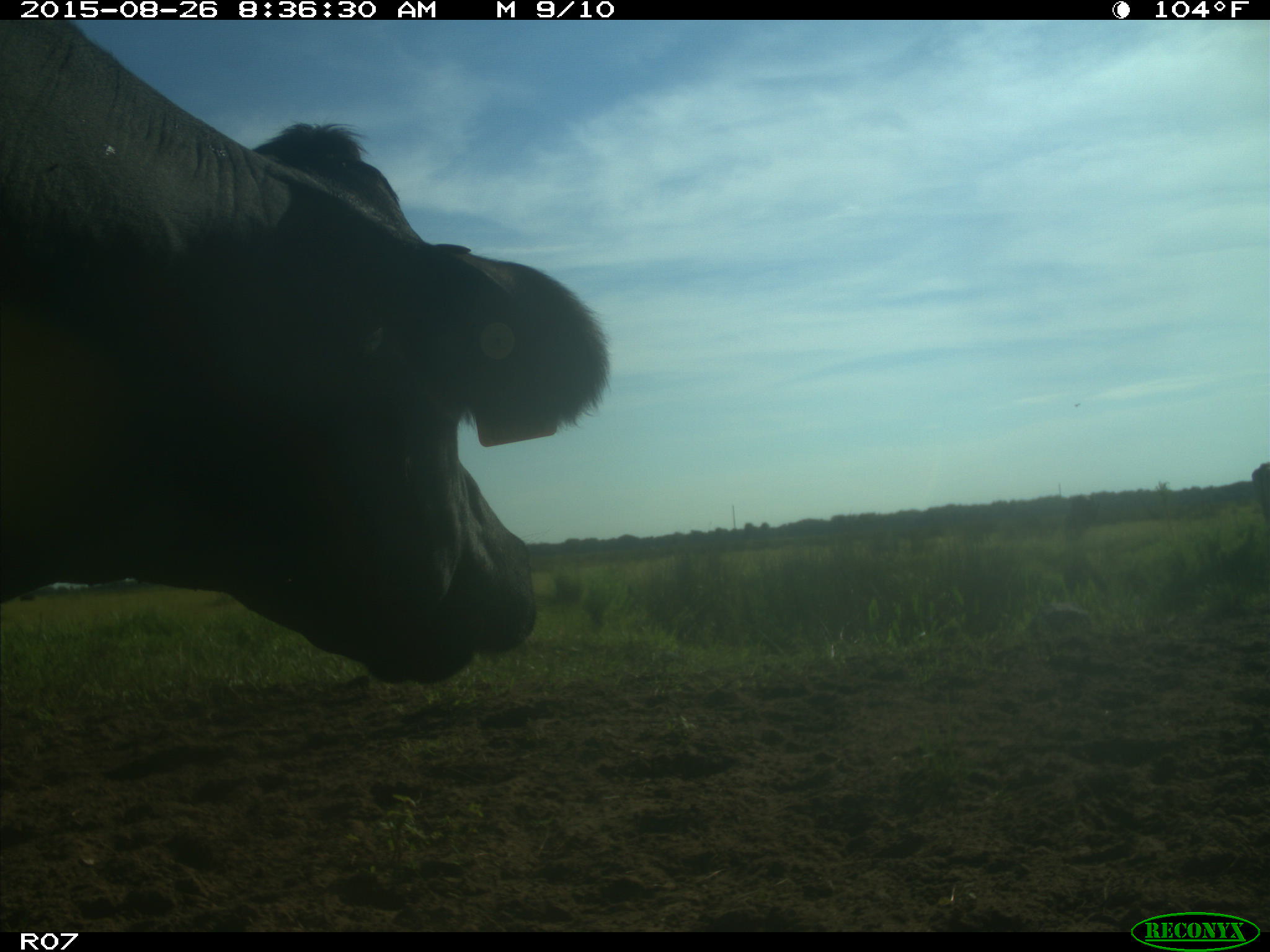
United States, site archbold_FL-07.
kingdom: Animalia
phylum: Chordata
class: Mammalia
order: Artiodactyla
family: Bovidae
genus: Bos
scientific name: Bos taurus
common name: domestic cow